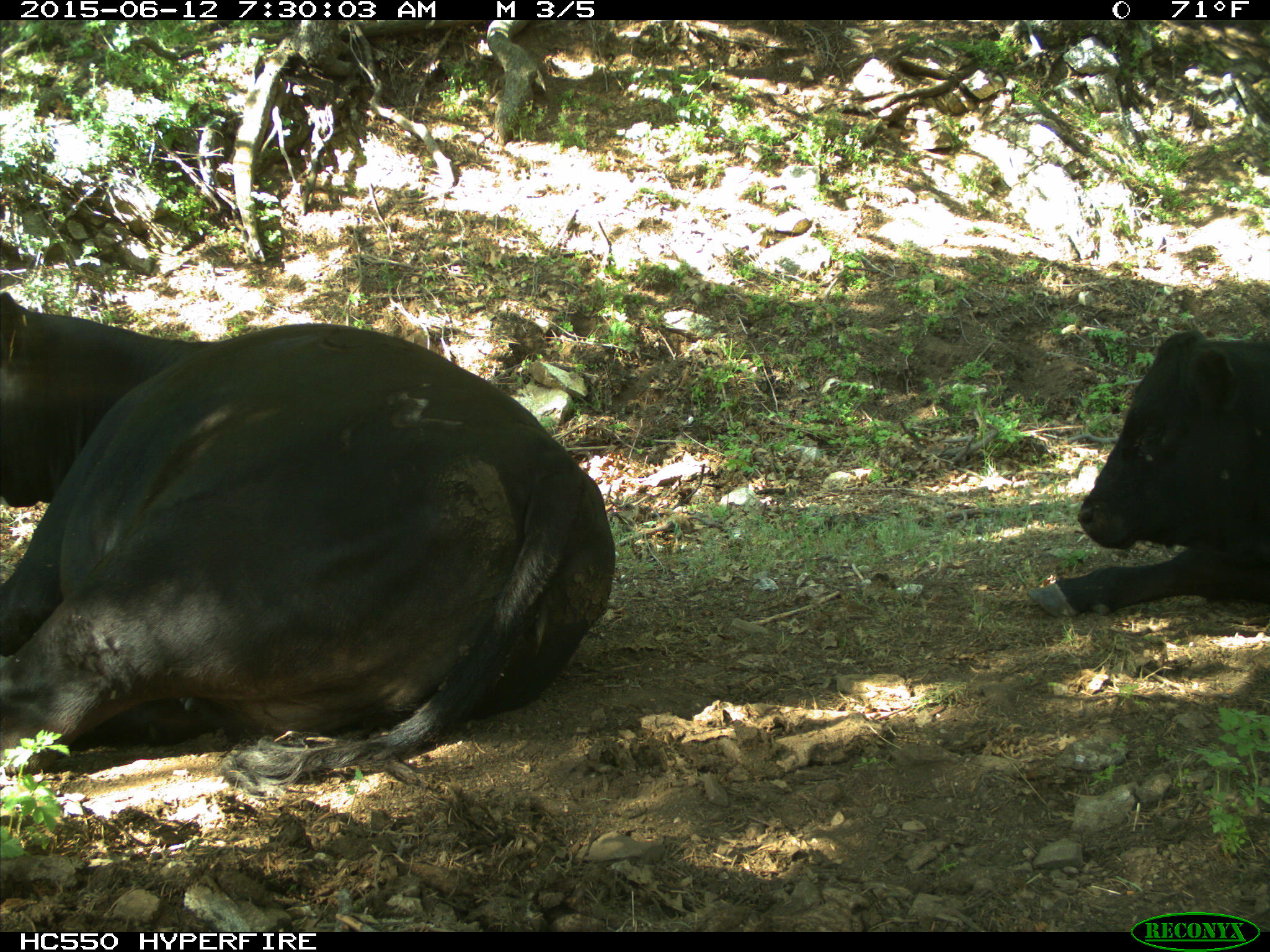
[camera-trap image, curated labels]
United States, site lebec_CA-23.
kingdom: Animalia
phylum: Chordata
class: Mammalia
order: Artiodactyla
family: Bovidae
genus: Bos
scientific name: Bos taurus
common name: domestic cow